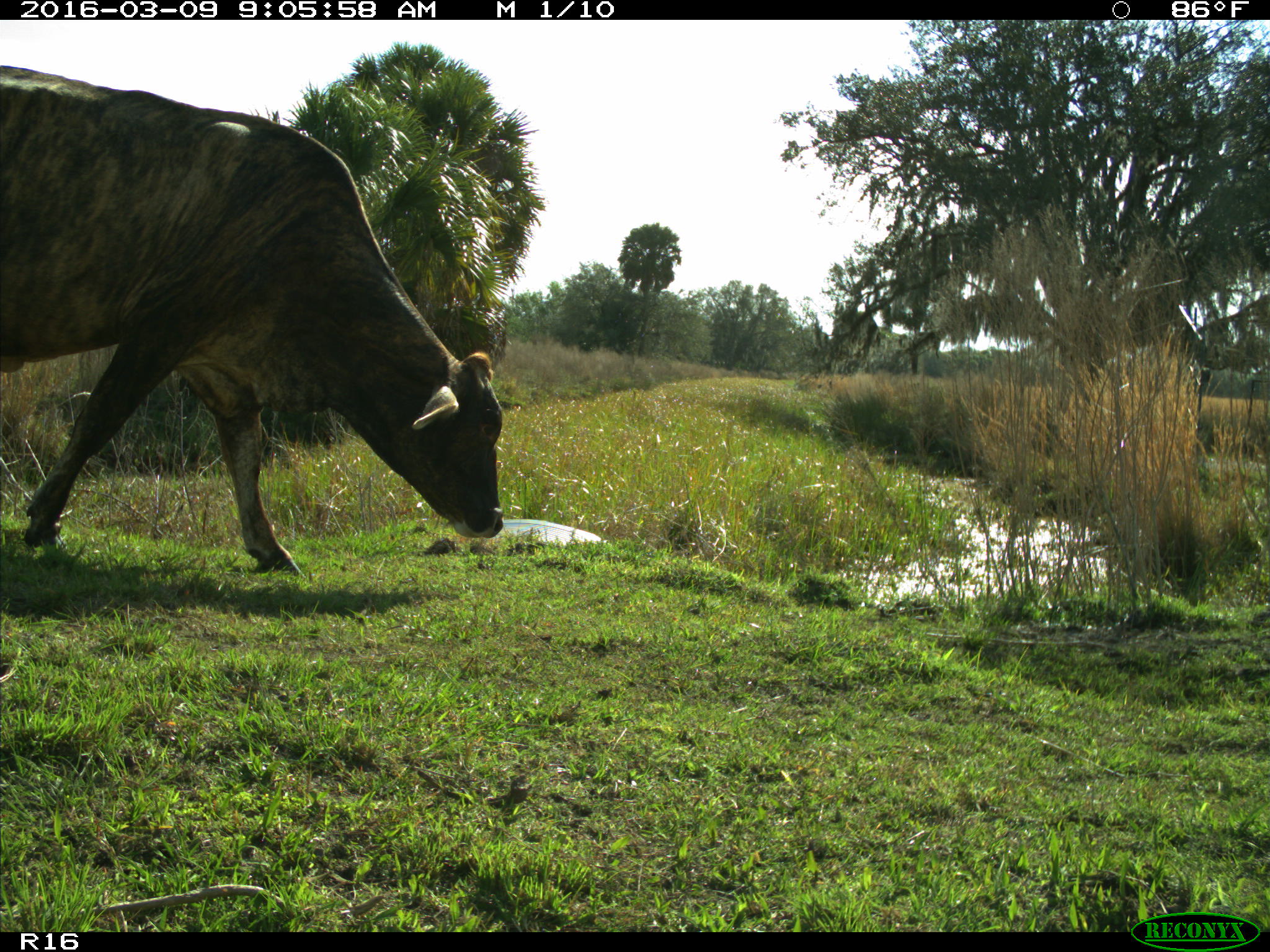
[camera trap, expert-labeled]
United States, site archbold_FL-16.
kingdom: Animalia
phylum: Chordata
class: Mammalia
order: Artiodactyla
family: Bovidae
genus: Bos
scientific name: Bos taurus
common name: domestic cow